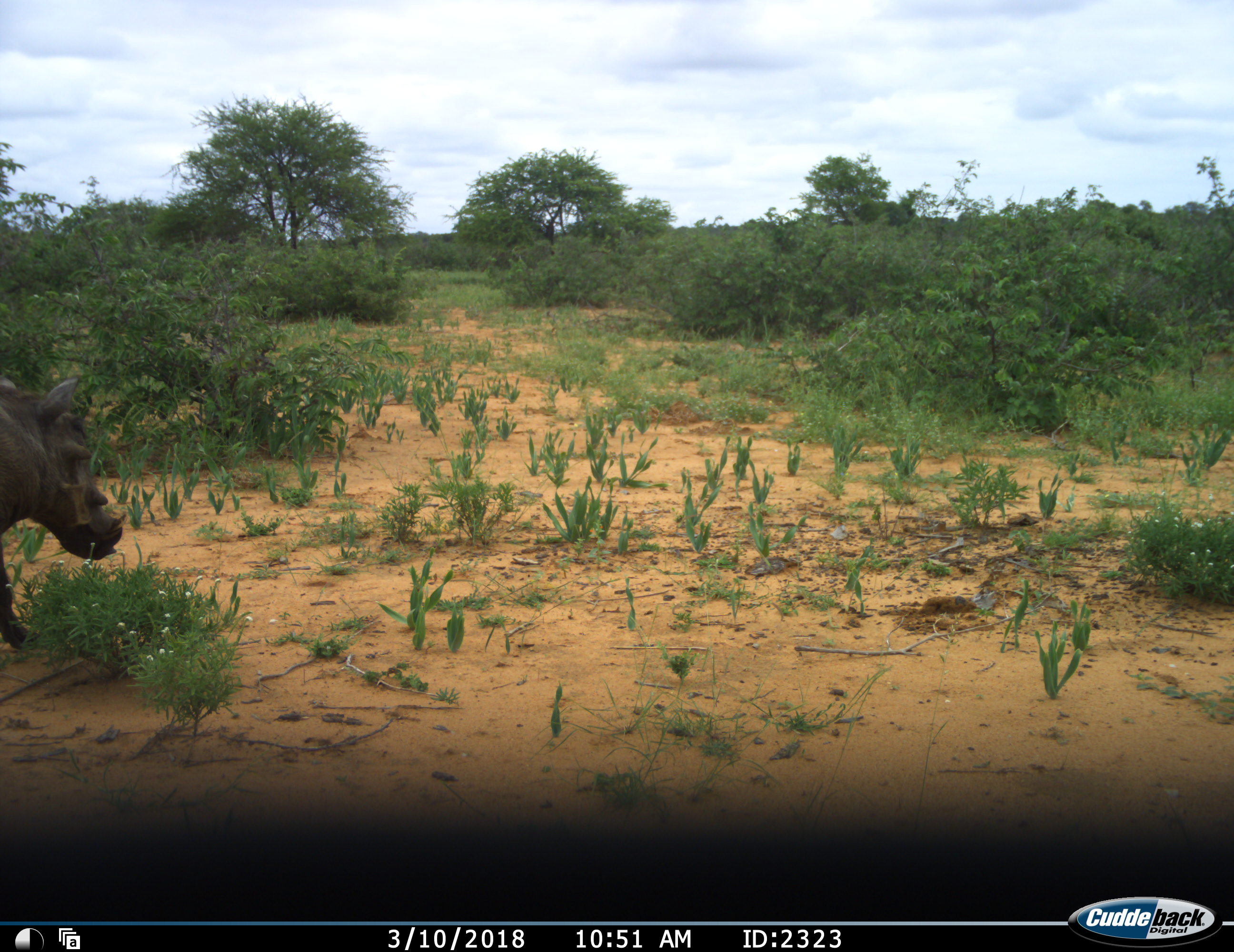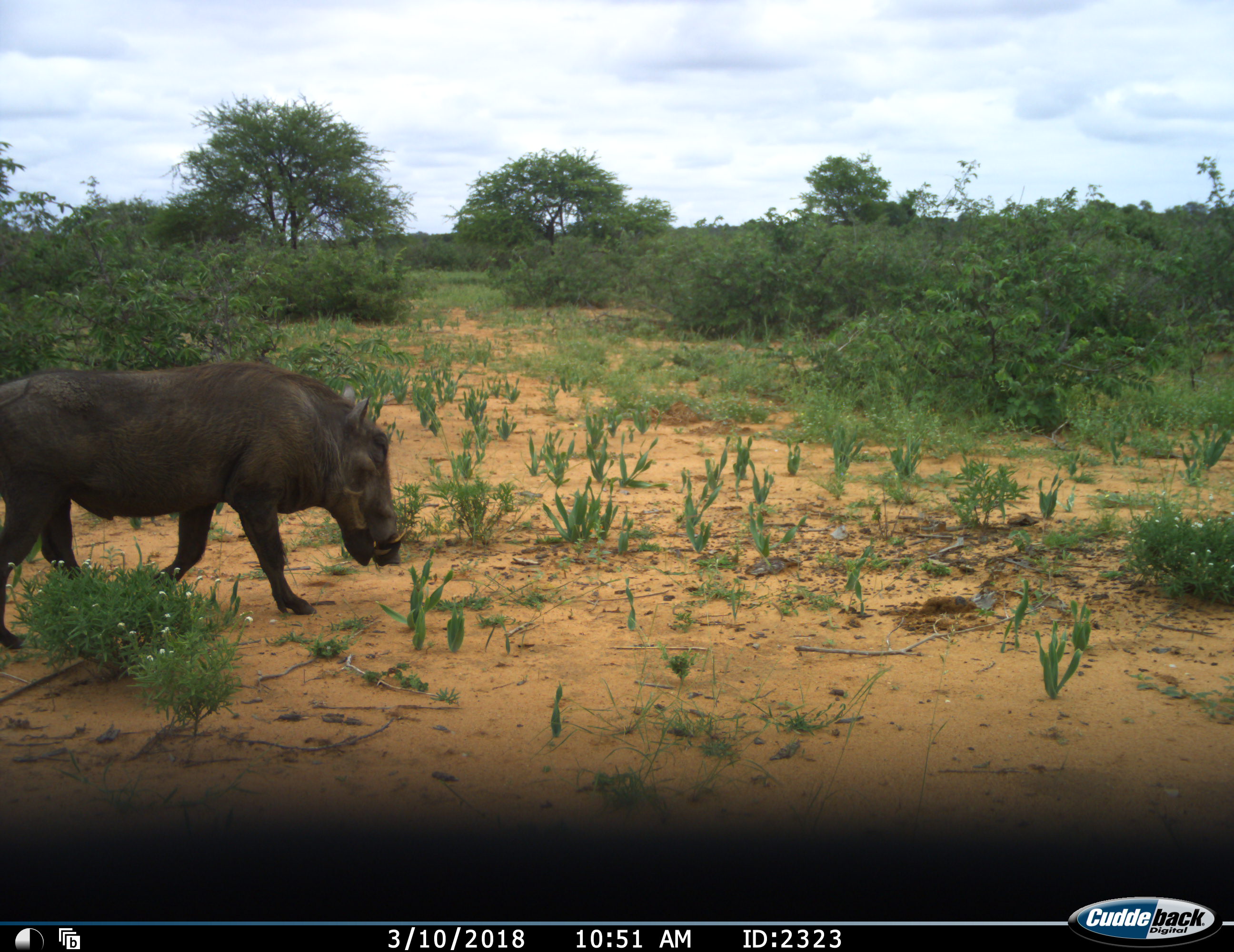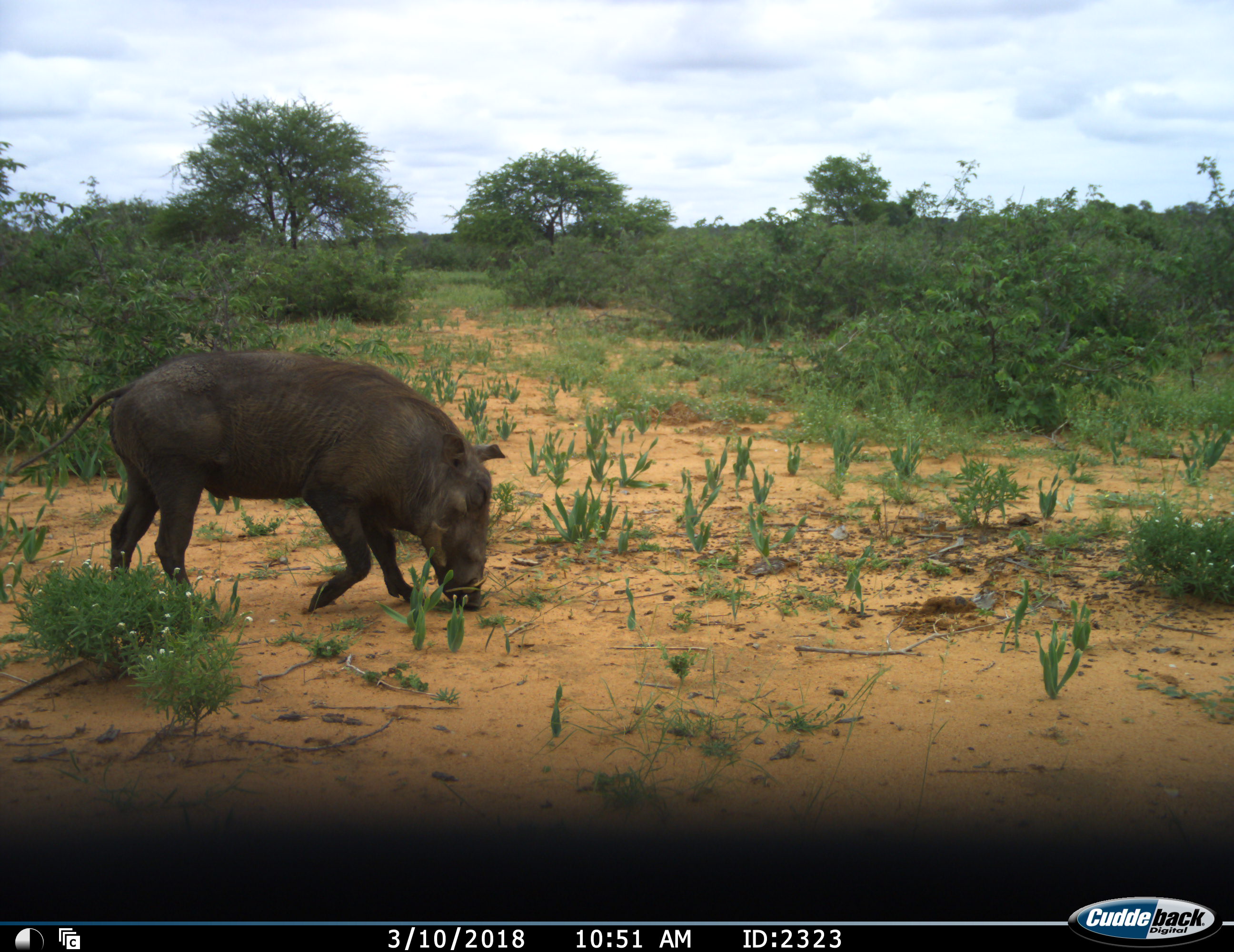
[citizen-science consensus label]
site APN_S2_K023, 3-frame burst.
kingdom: Animalia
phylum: Chordata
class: Mammalia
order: Artiodactyla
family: Suidae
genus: Phacochoerus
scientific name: Phacochoerus africanus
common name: warthog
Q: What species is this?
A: Warthog (Phacochoerus africanus).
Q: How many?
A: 1.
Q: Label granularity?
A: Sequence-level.